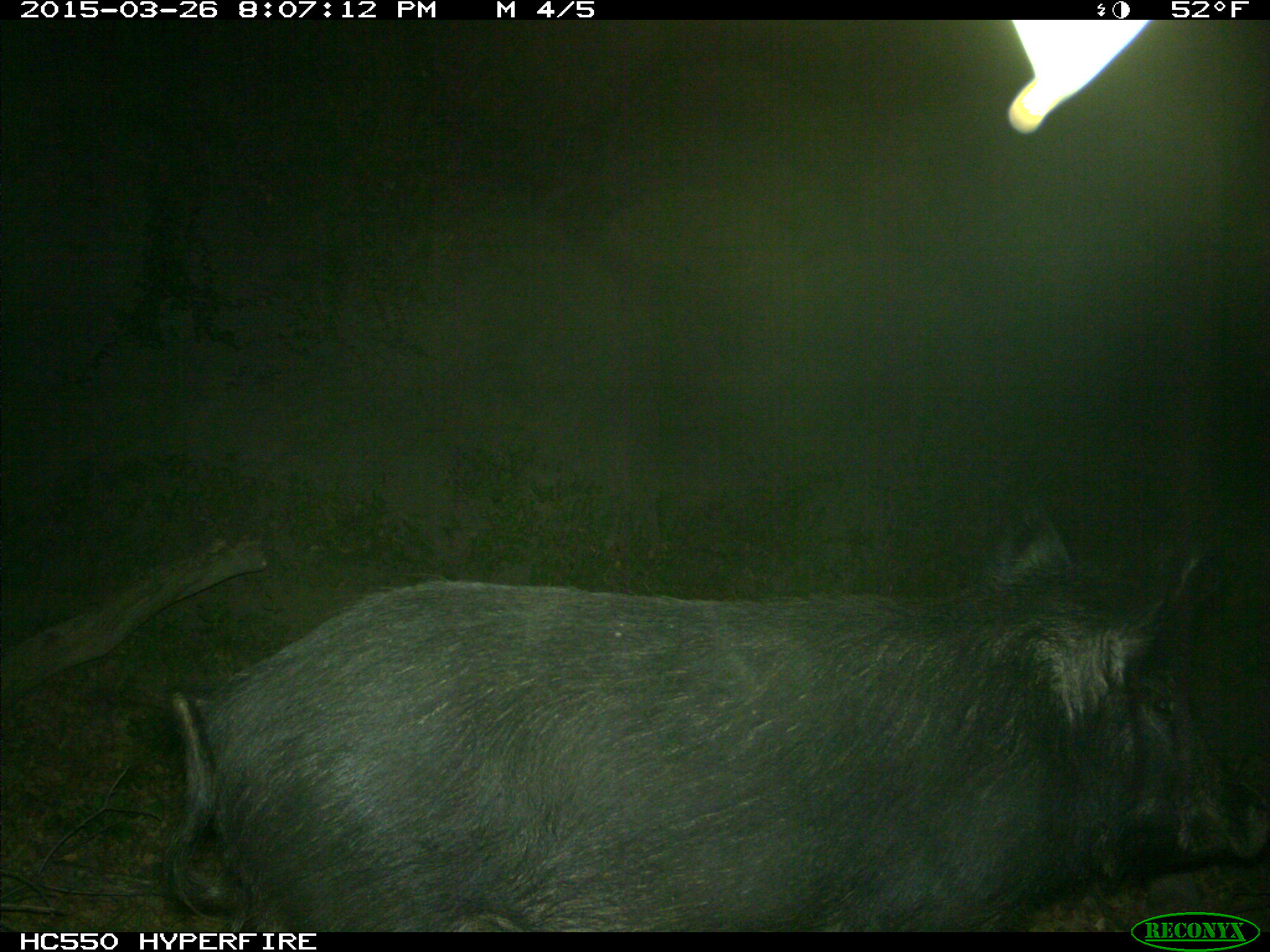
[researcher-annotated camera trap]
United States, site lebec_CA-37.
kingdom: Animalia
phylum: Chordata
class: Mammalia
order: Artiodactyla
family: Suidae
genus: Sus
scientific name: Sus scrofa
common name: wild boar